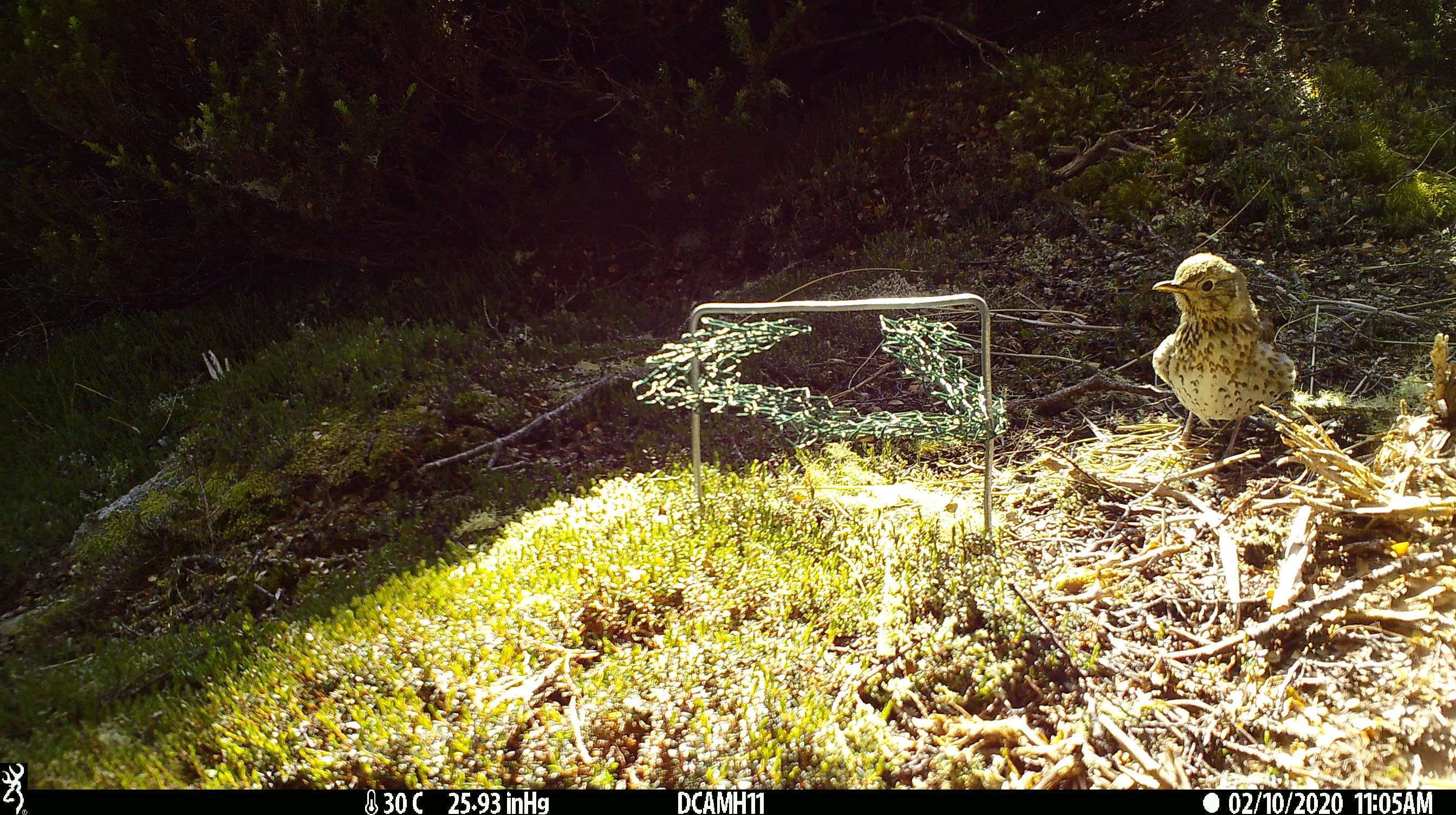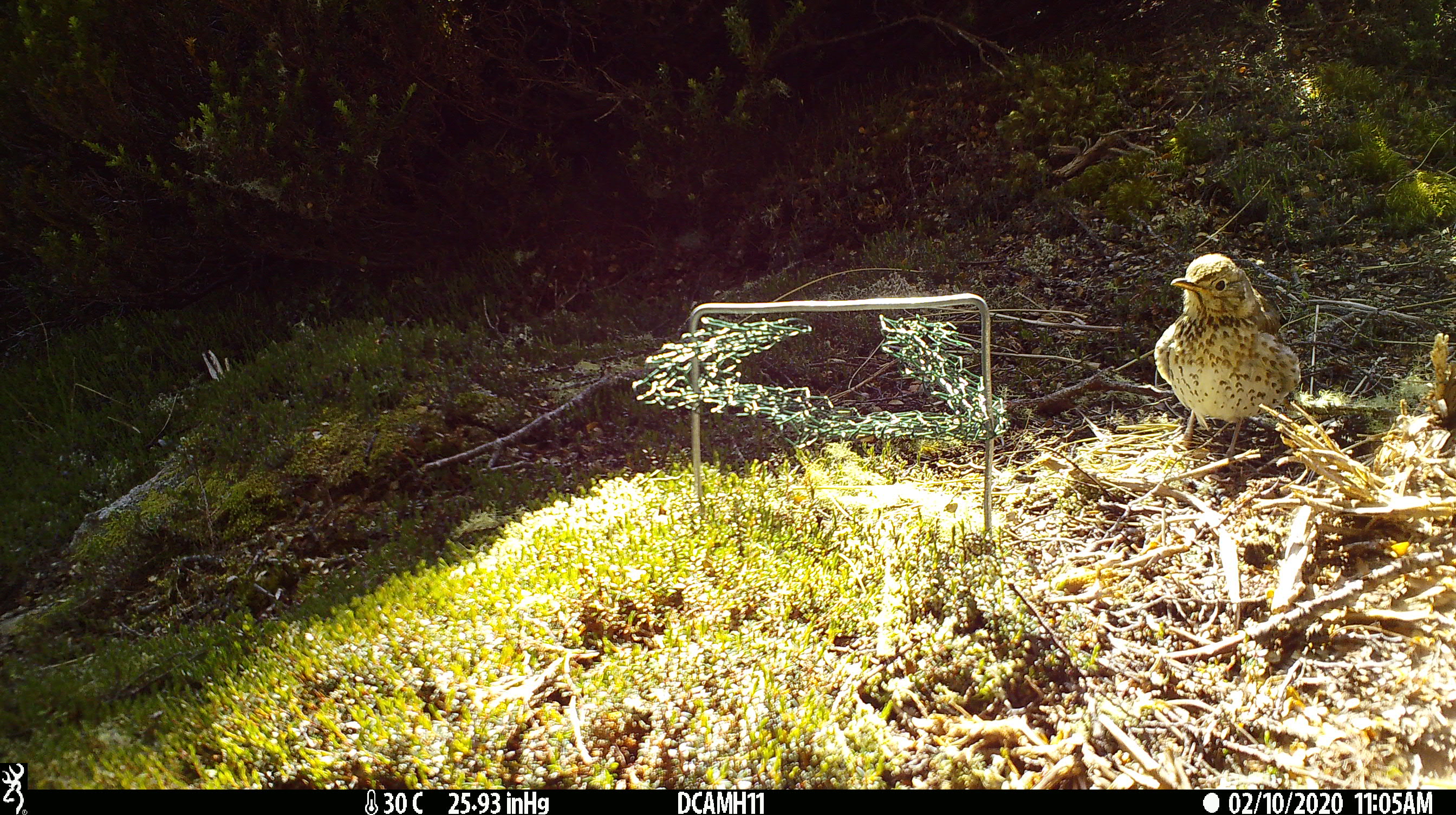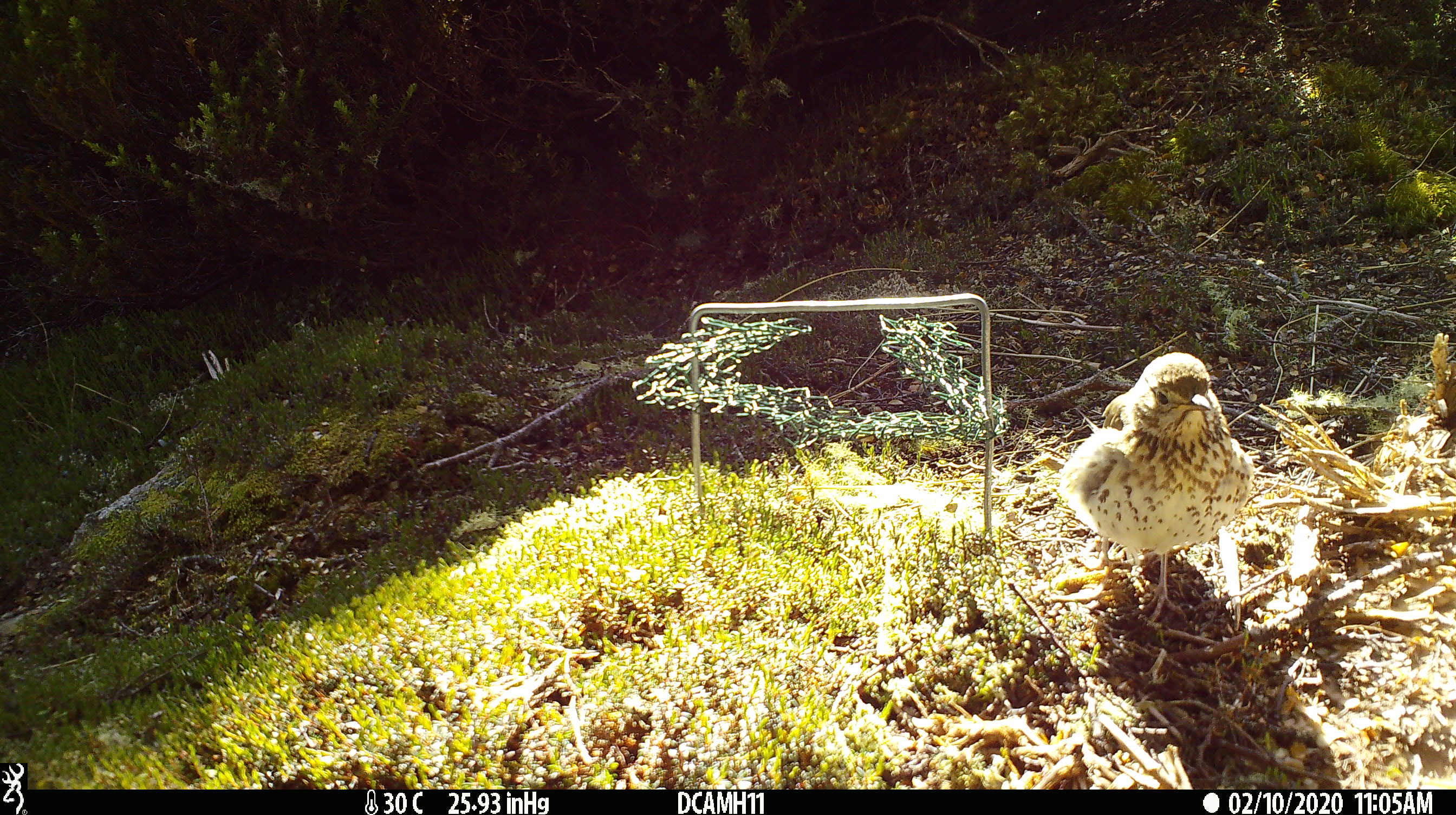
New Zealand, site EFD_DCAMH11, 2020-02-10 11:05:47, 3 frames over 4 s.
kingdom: Animalia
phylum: Chordata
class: Aves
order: Passeriformes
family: Turdidae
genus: Turdus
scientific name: Turdus philomelos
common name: song thrush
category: thrush